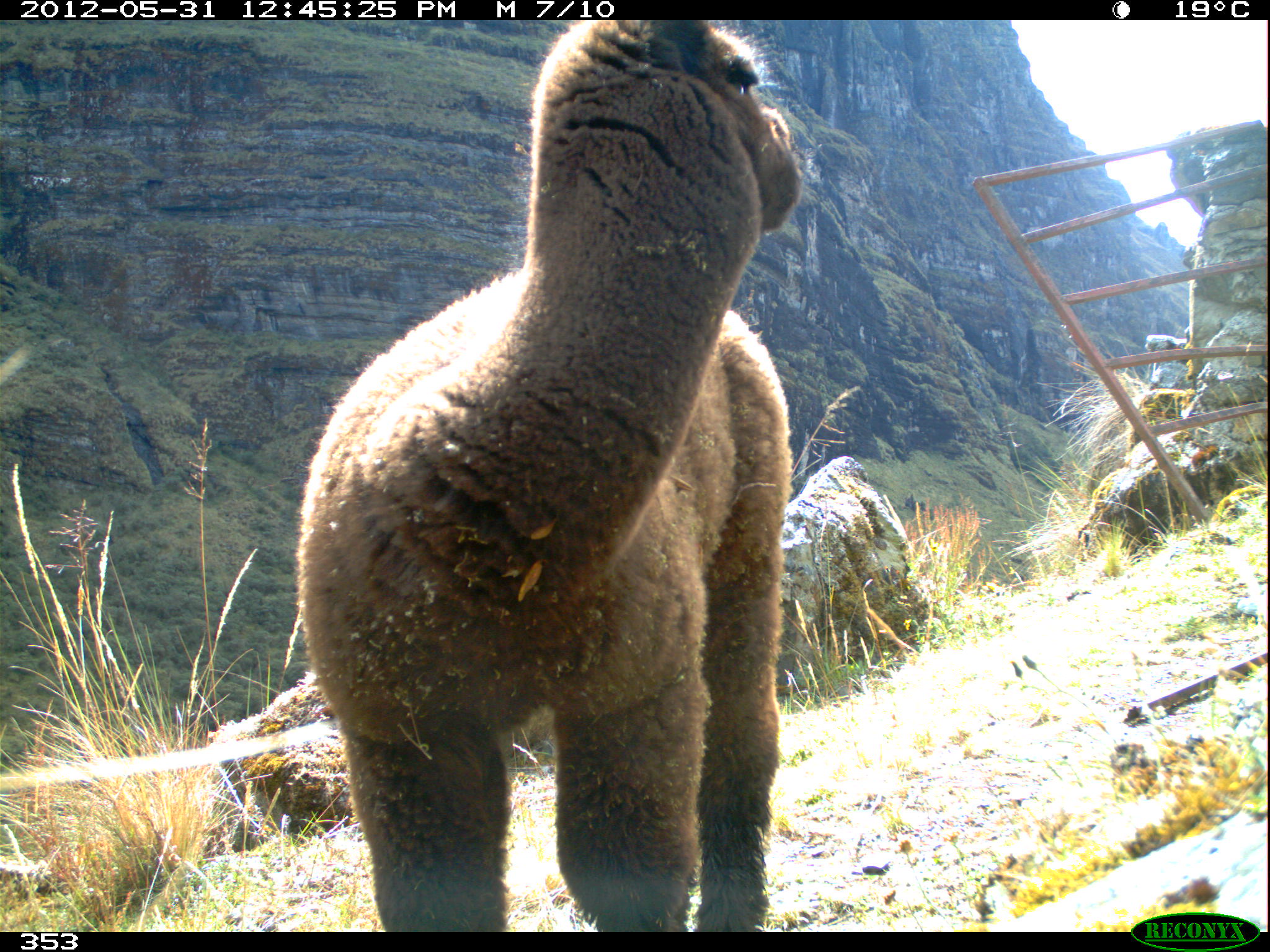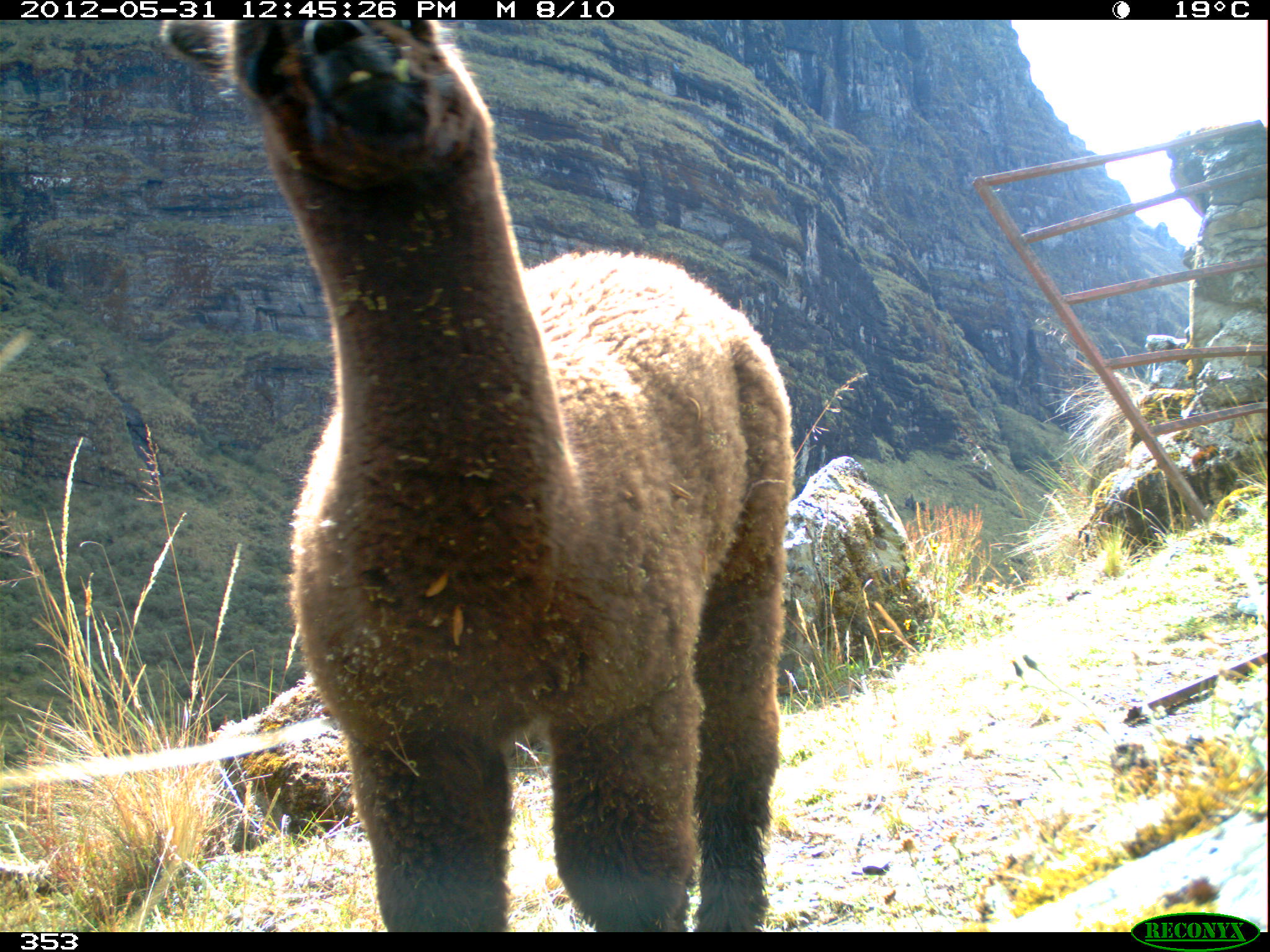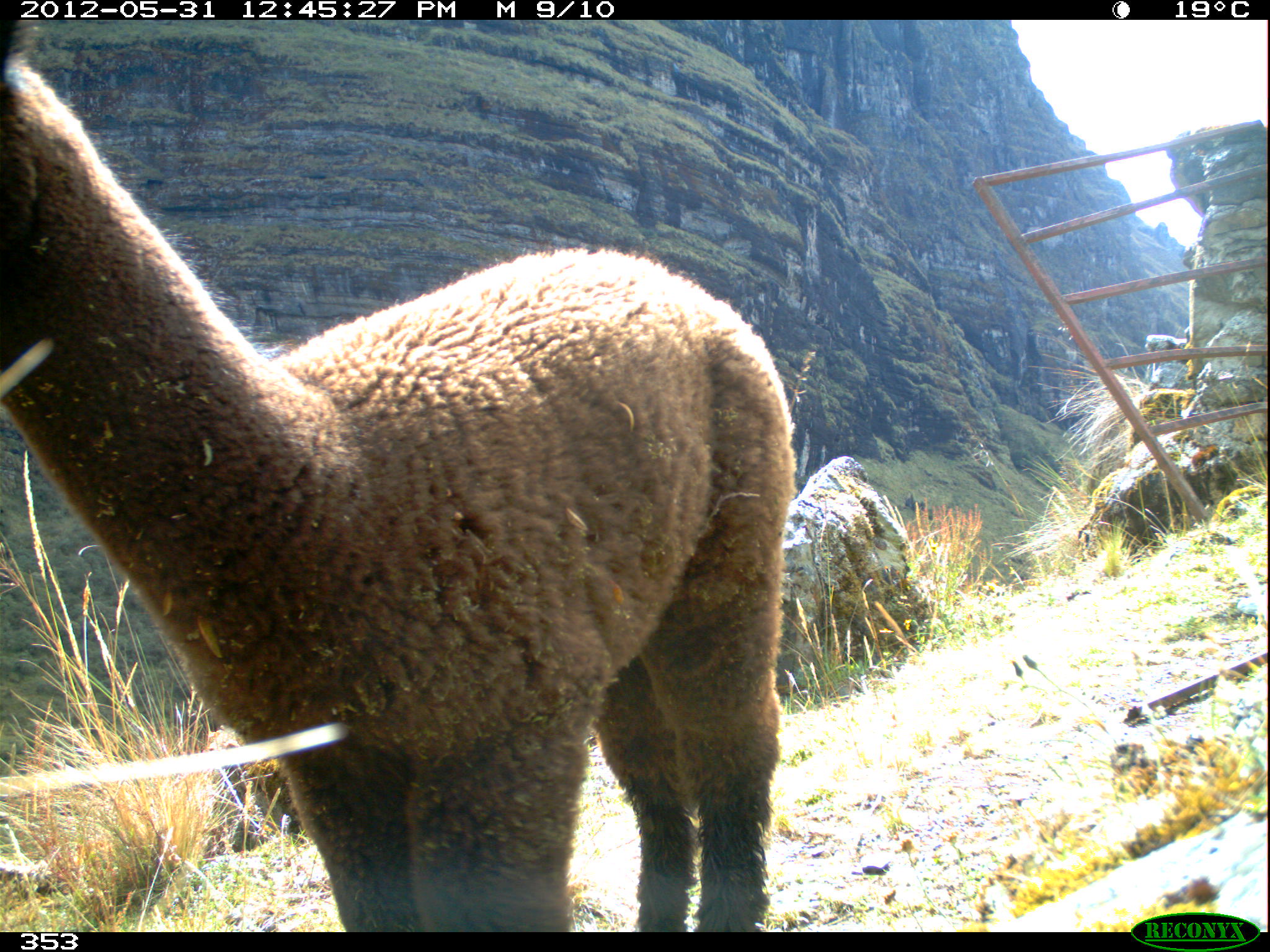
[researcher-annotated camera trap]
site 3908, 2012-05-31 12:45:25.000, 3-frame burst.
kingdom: Animalia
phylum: Chordata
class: Mammalia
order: Artiodactyla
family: Camelidae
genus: Vicugna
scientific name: Vicugna pacos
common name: alpaca